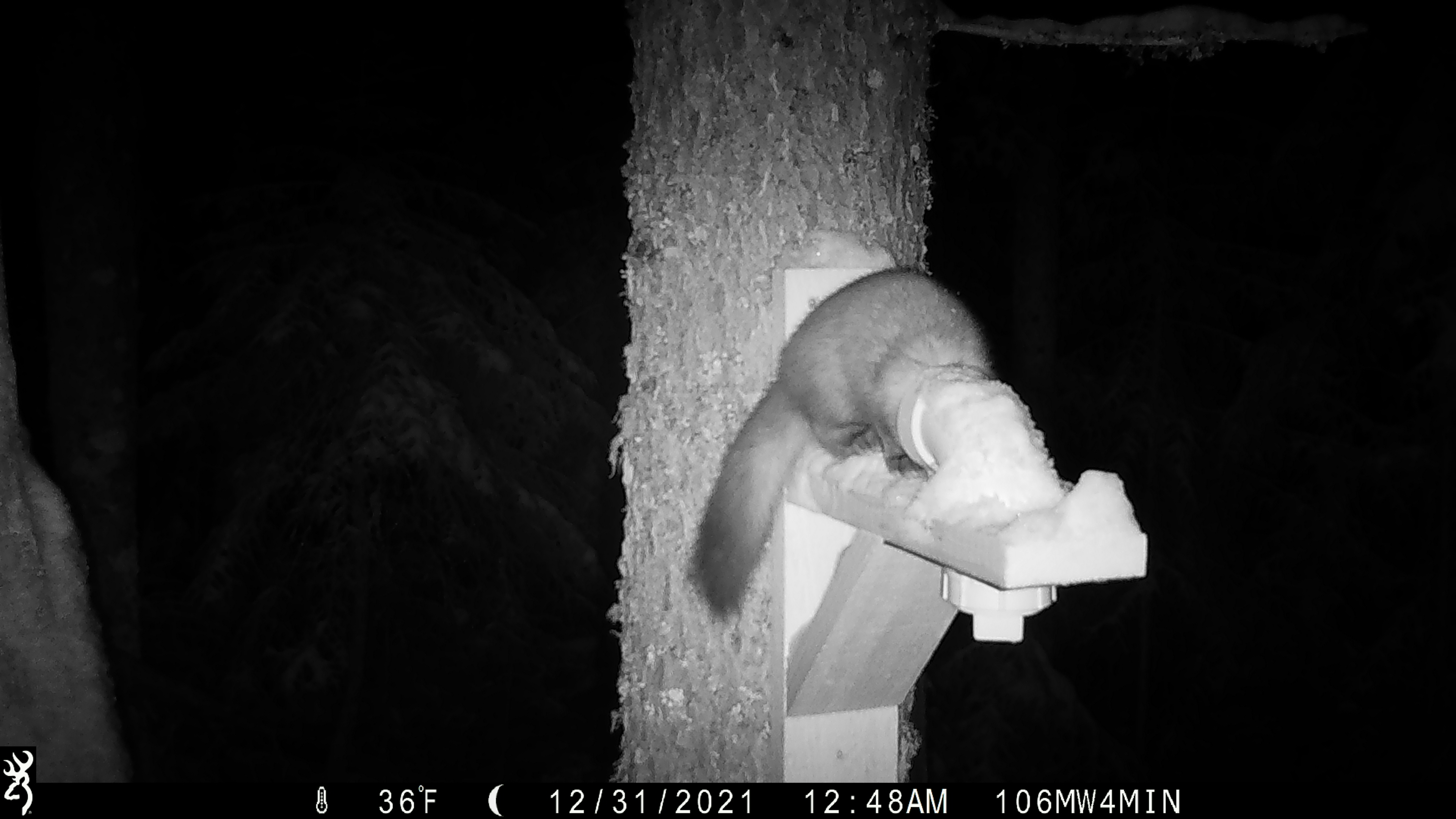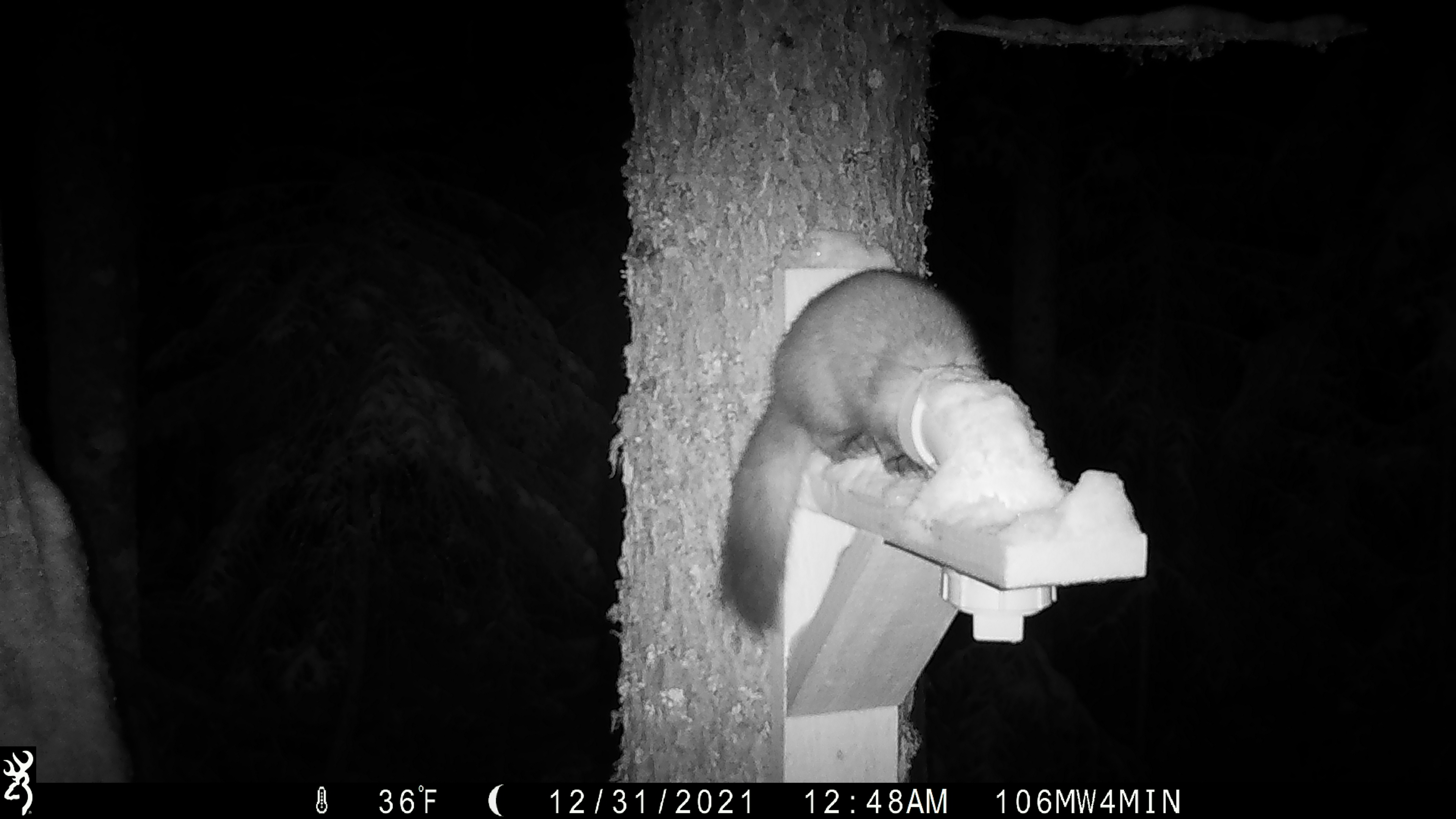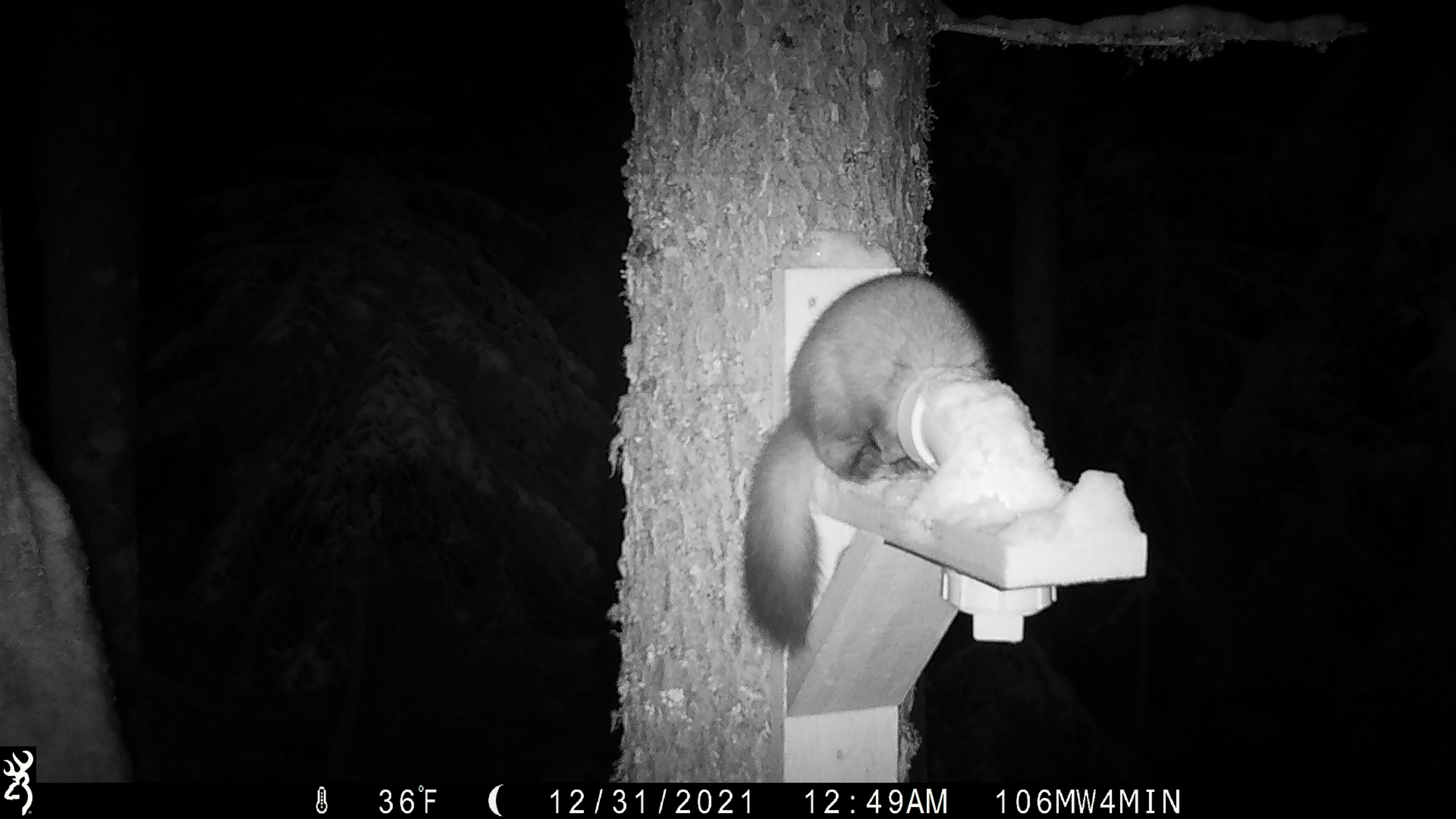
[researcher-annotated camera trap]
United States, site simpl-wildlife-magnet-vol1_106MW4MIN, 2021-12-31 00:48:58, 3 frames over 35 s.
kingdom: Animalia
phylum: Chordata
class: Mammalia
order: Carnivora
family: Mustelidae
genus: Martes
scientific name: Martes americana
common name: american marten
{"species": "american marten (Martes americana)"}